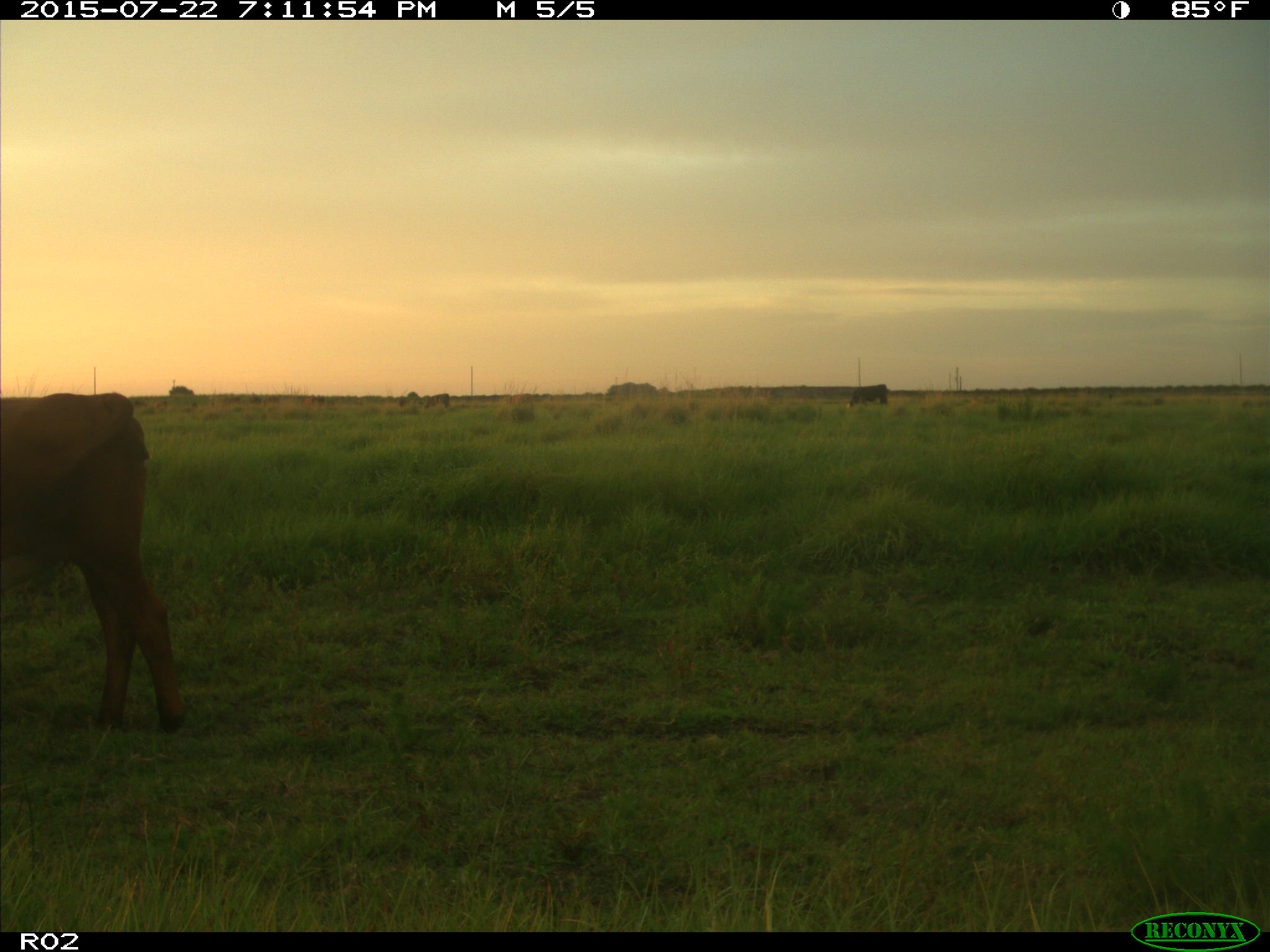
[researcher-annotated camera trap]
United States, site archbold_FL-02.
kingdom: Animalia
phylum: Chordata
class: Mammalia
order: Artiodactyla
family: Bovidae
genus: Bos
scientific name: Bos taurus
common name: domestic cow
Bos taurus (domestic cow).